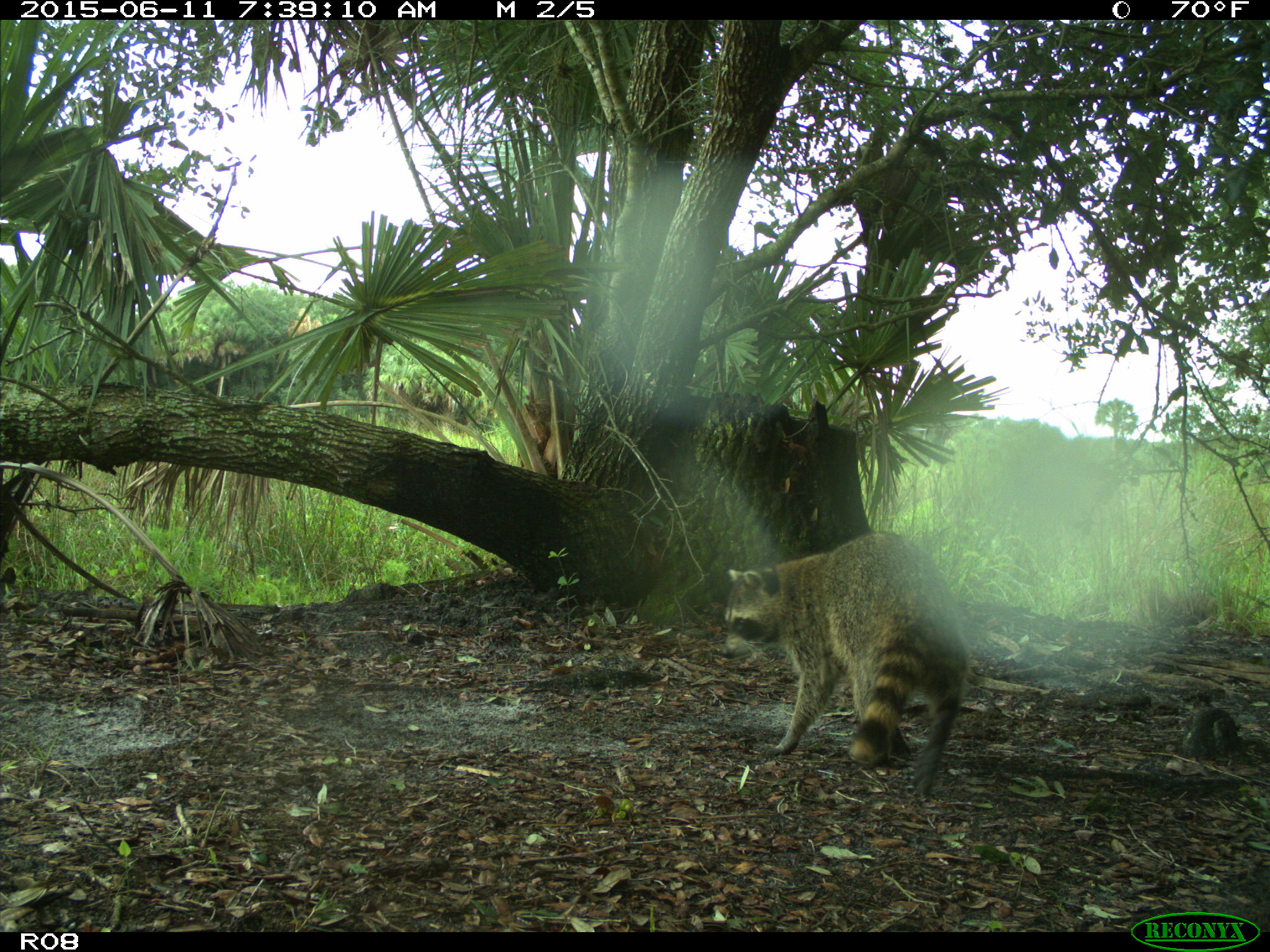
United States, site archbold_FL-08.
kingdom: Animalia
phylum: Chordata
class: Mammalia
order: Carnivora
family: Procyonidae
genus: Procyon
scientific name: Procyon lotor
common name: common raccoon